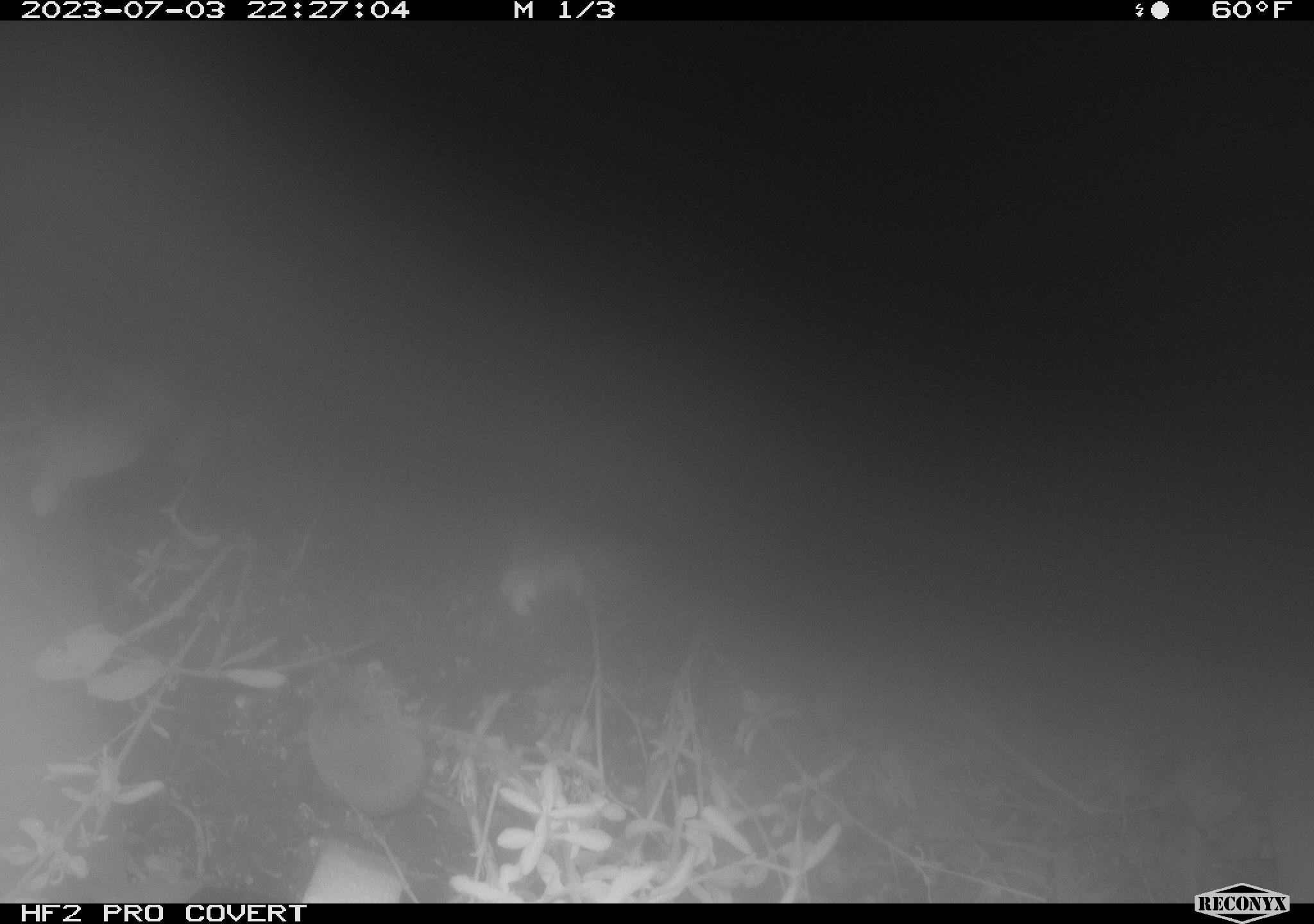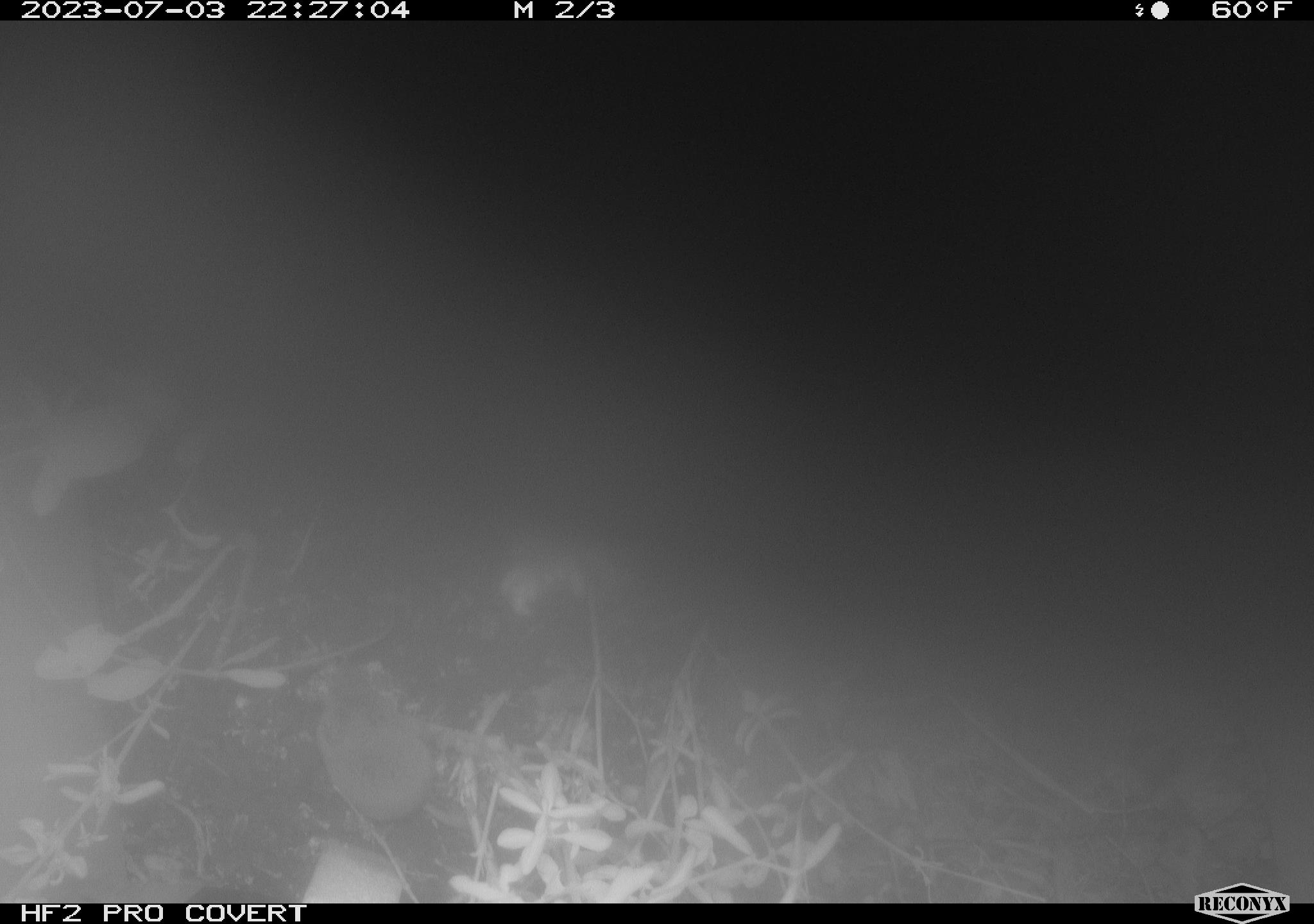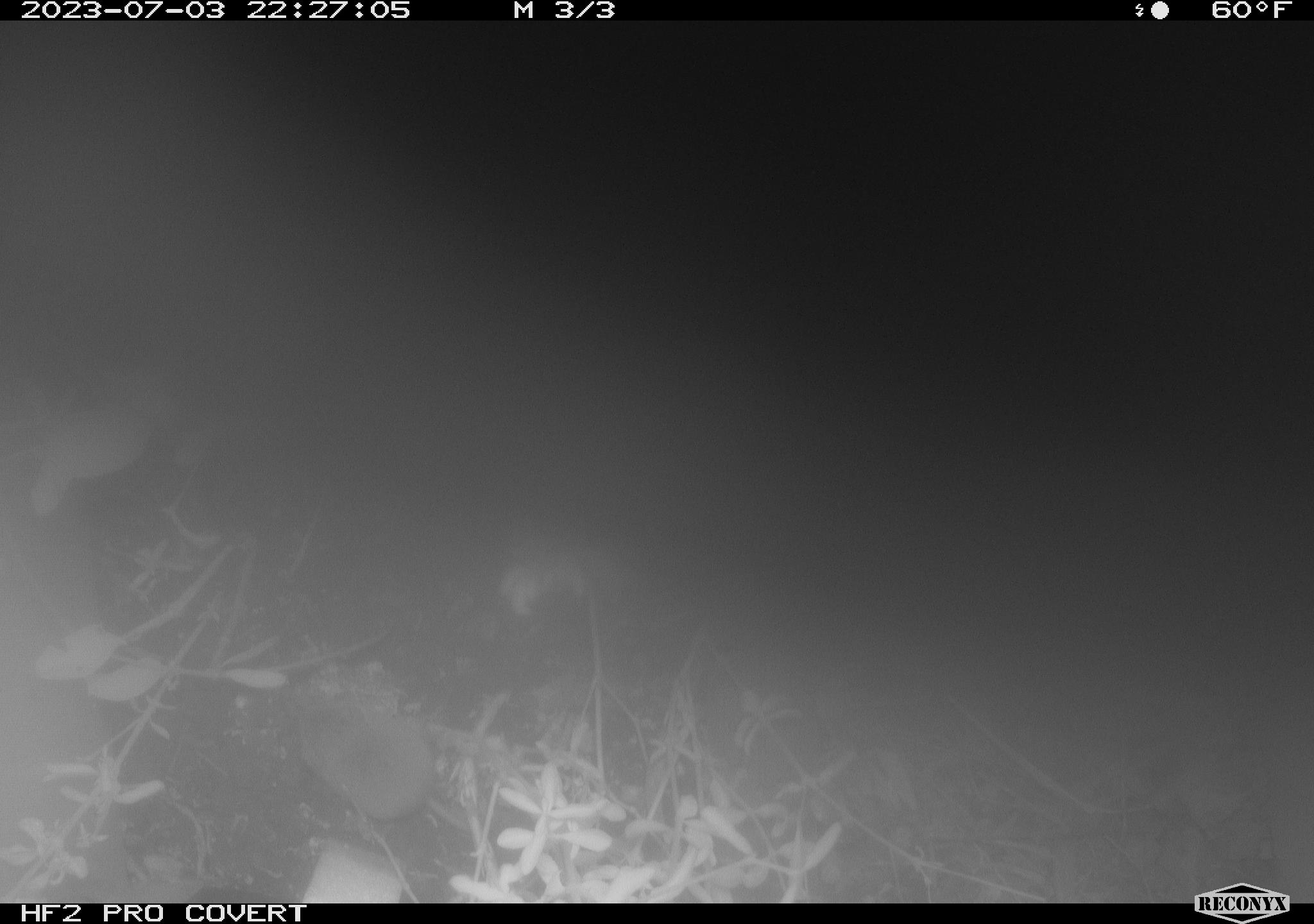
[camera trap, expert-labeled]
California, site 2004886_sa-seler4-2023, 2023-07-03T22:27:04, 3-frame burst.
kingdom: Animalia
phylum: Chordata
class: Mammalia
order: Eulipotyphla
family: Soricidae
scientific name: Soricidae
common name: shrews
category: soricidae family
Soricidae family (shrews) (Soricidae).